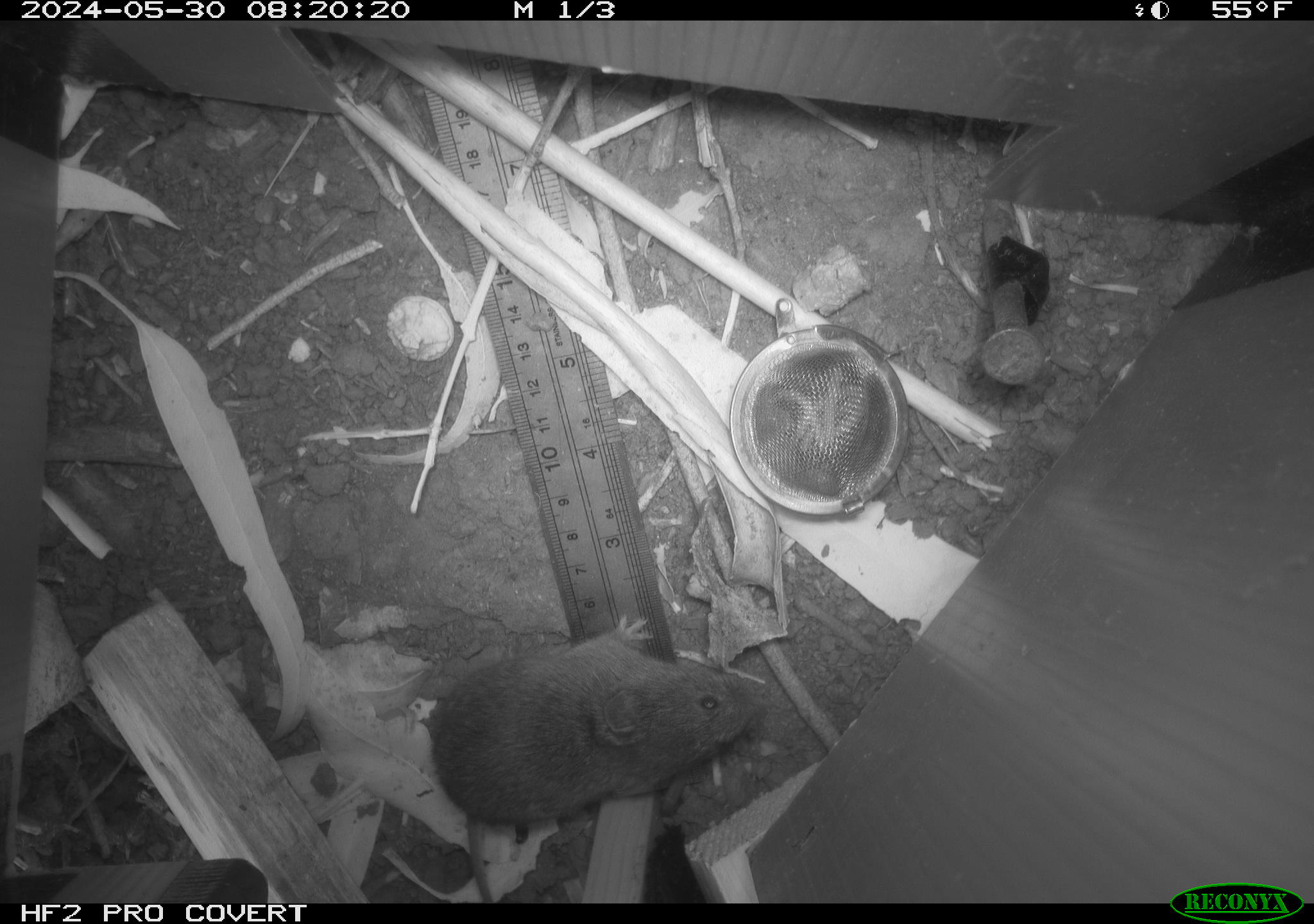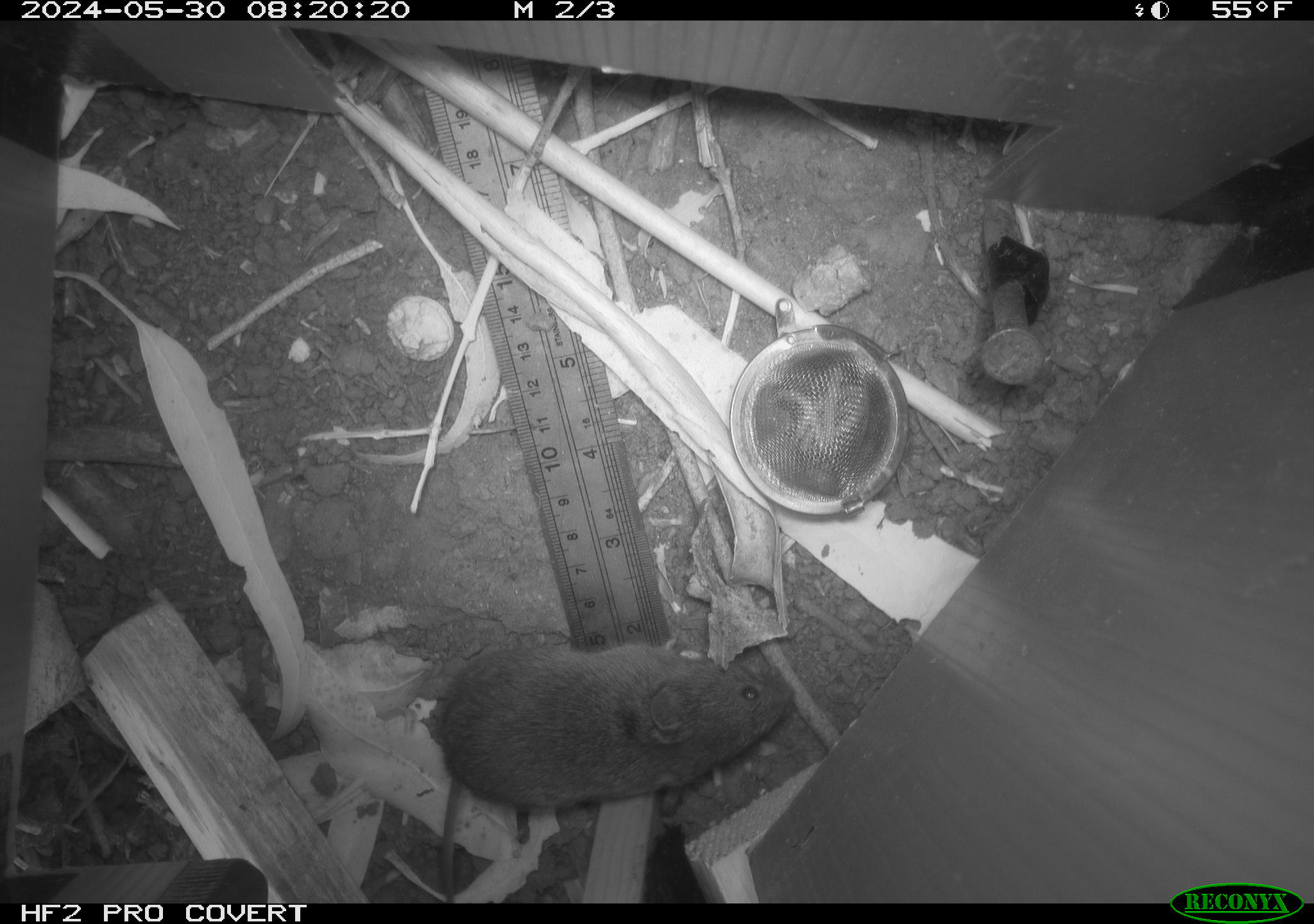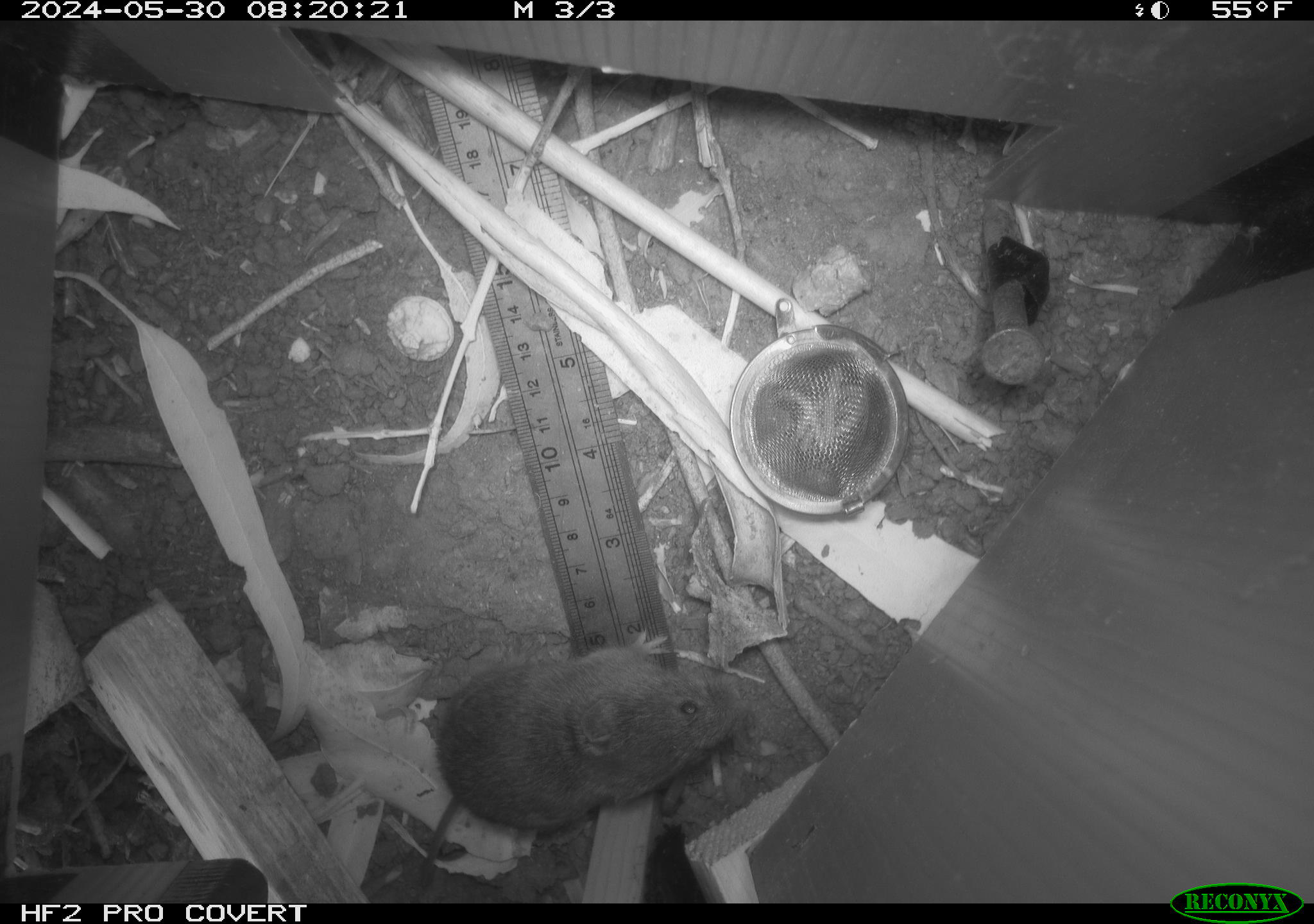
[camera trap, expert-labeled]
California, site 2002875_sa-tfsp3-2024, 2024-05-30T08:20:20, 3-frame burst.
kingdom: Animalia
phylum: Chordata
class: Mammalia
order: Rodentia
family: Cricetidae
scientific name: Arvicolinae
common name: voles, lemmings, and muskrats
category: arvicolinae subfamily